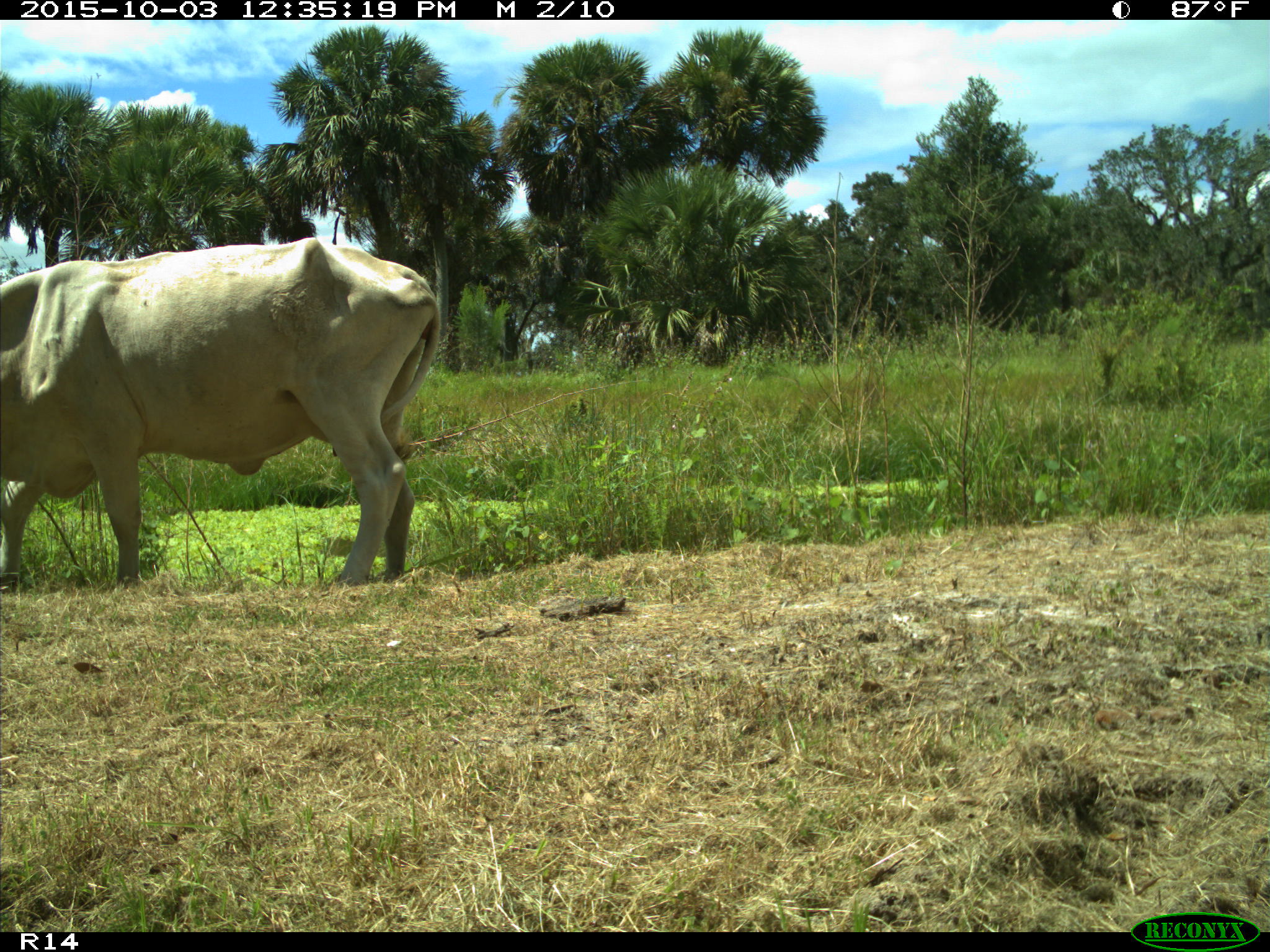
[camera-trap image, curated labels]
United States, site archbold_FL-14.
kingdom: Animalia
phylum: Chordata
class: Mammalia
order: Artiodactyla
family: Bovidae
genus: Bos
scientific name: Bos taurus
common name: domestic cow